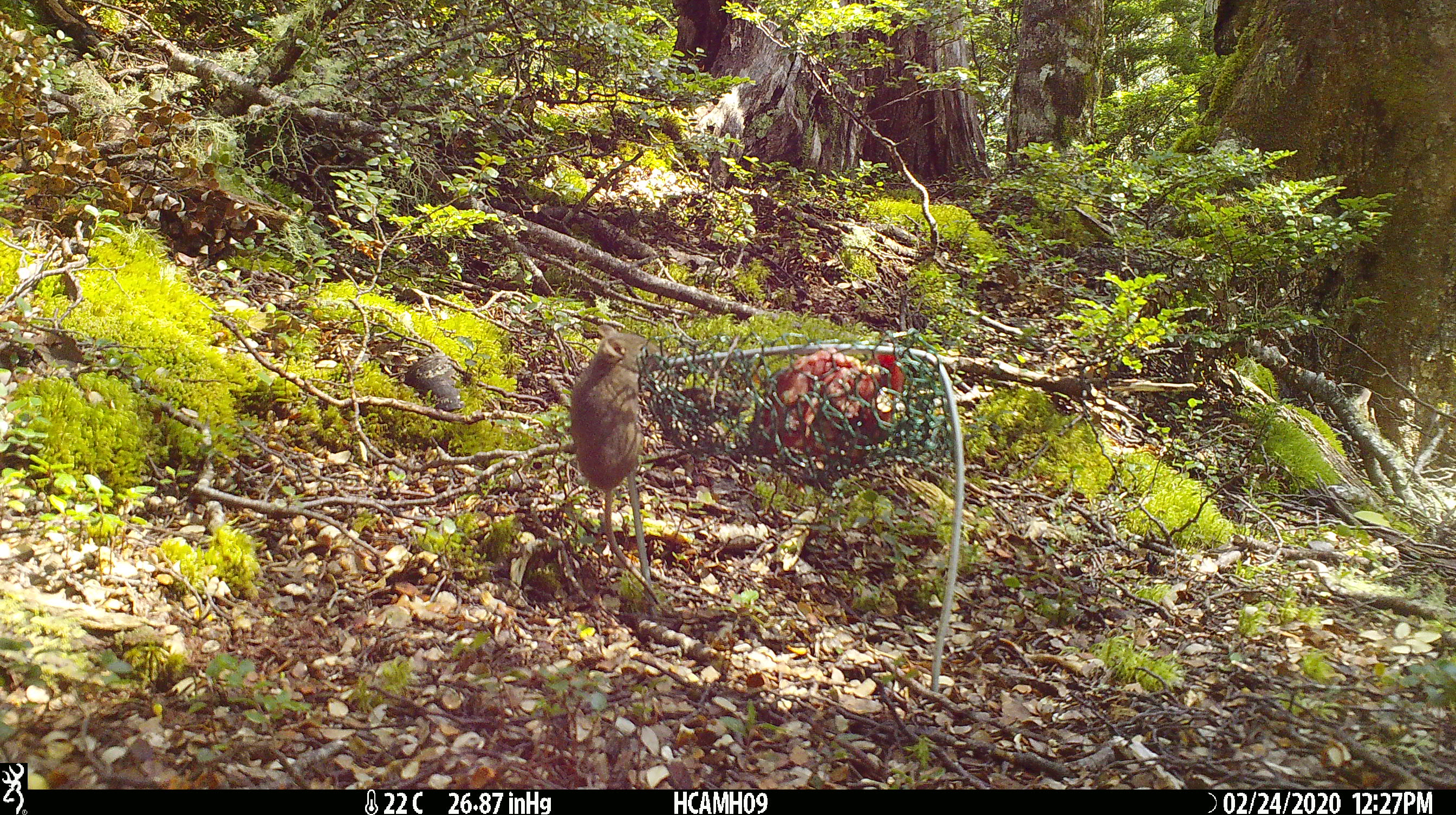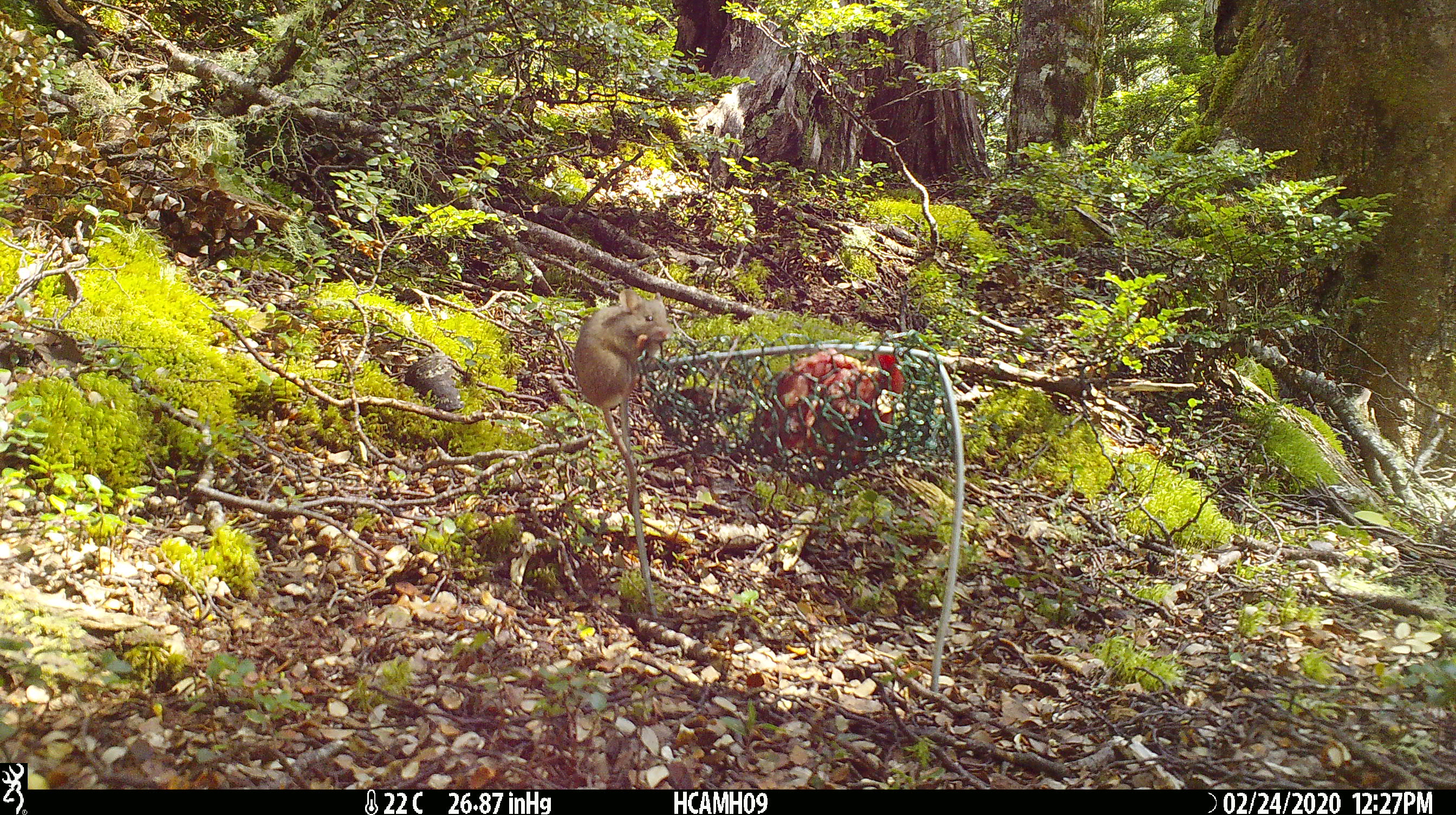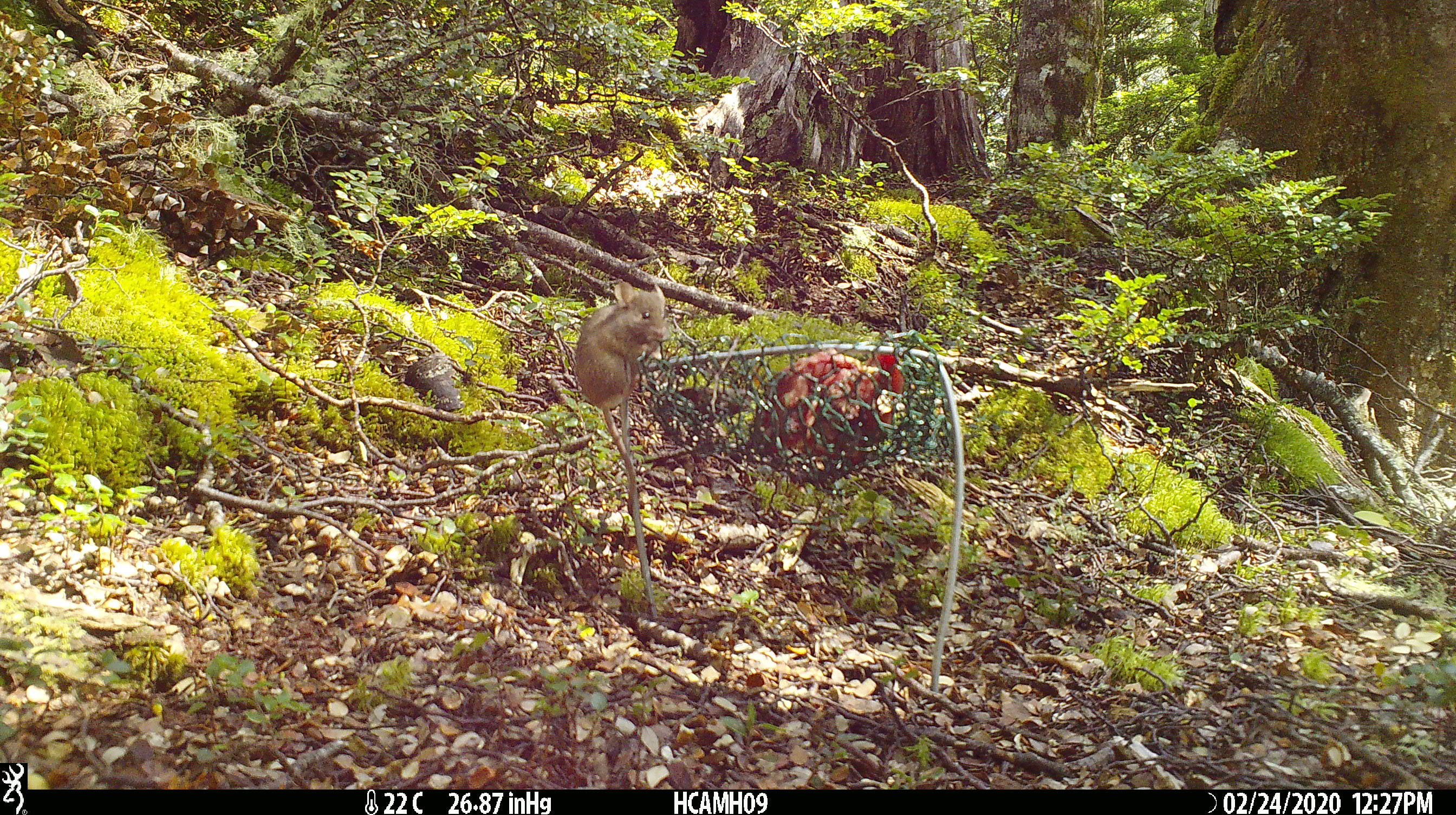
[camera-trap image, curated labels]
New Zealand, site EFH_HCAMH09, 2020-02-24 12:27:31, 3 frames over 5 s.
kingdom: Animalia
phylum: Chordata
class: Mammalia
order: Rodentia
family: Muridae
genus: Mus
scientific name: Mus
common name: mouse